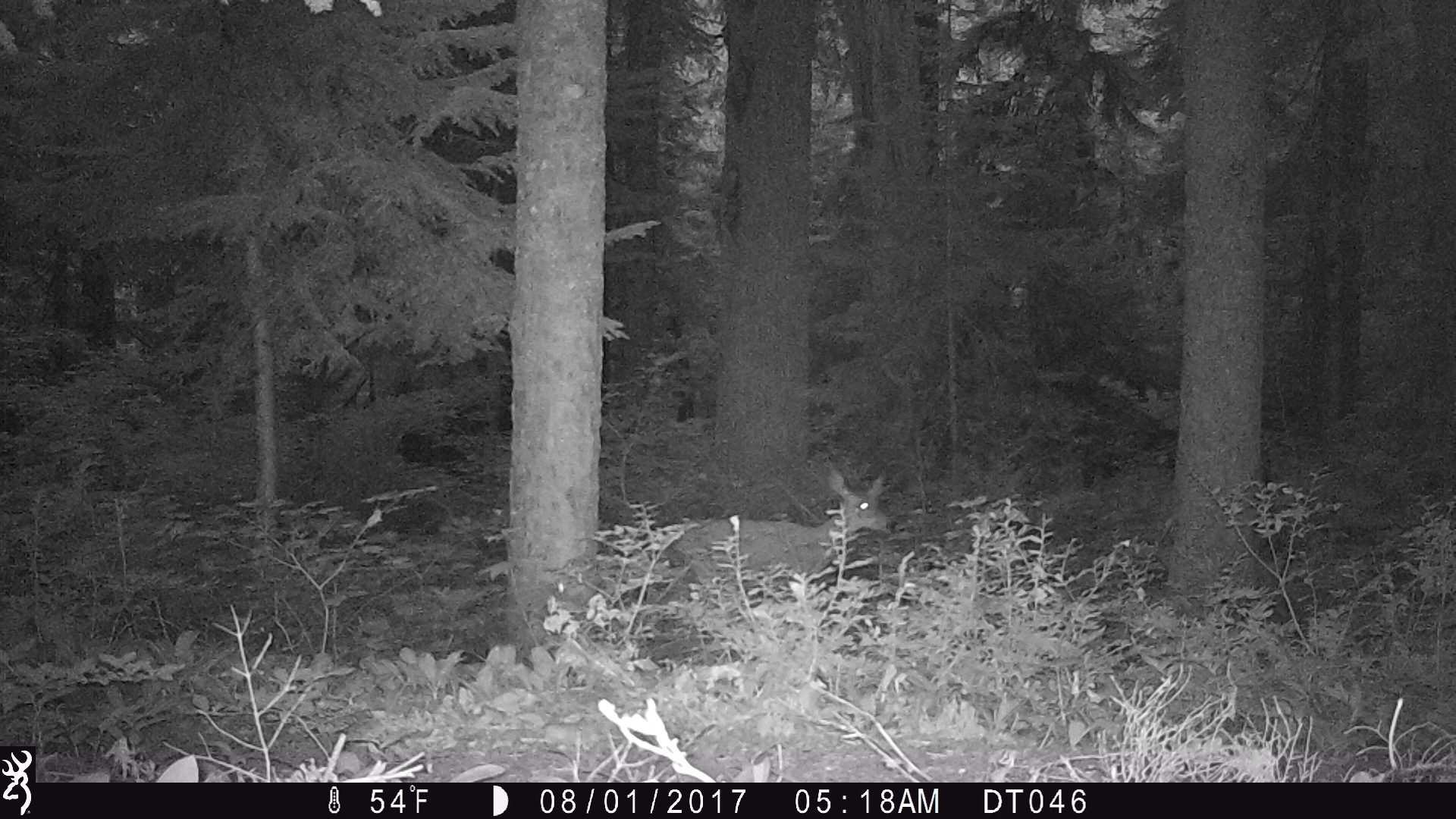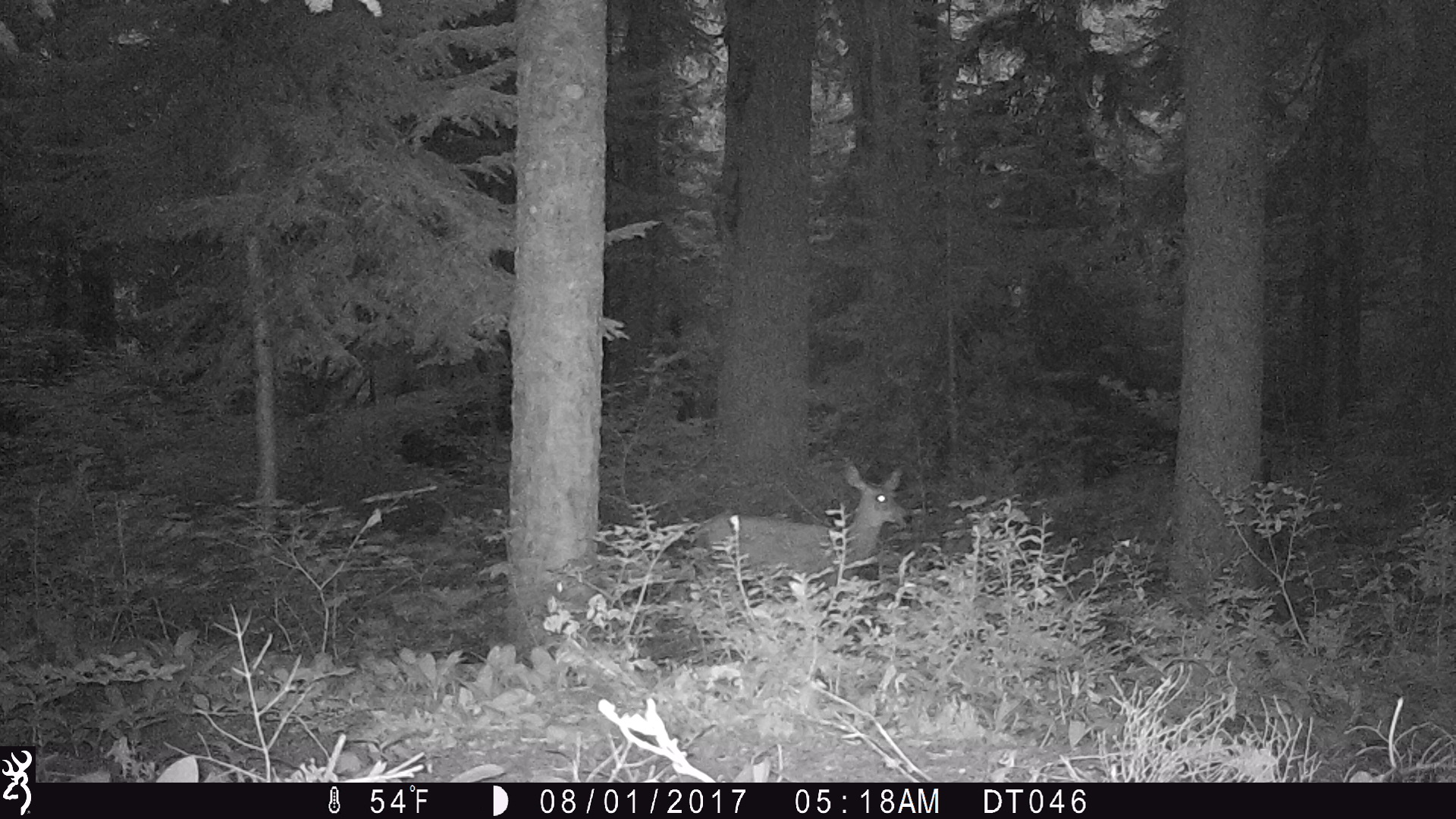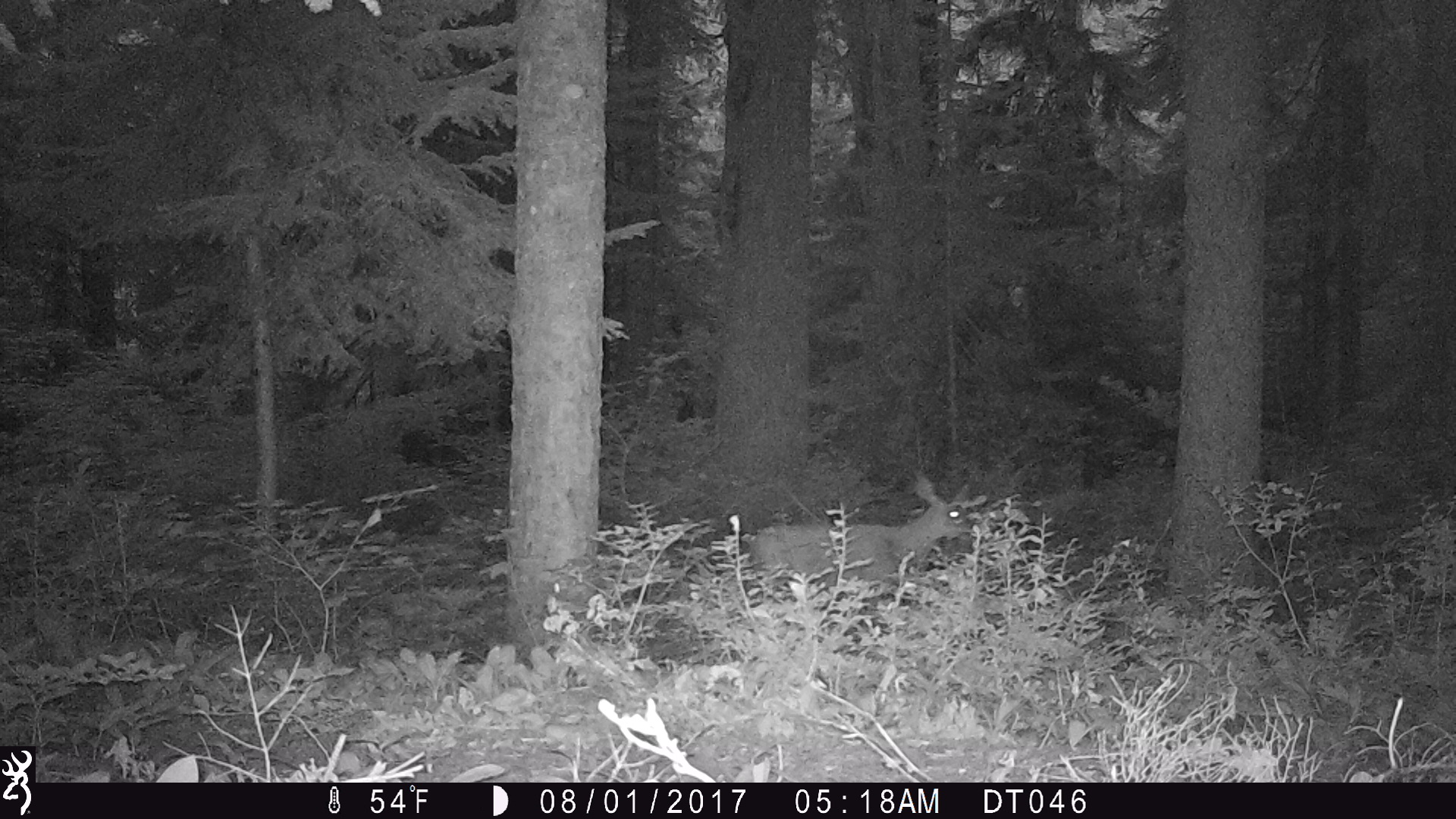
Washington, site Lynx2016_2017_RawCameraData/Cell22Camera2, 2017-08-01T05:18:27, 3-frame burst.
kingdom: Animalia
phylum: Chordata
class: Mammalia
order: Artiodactyla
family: Cervidae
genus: Odocoileus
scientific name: Odocoileus hemionus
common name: mule deer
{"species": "Odocoileus hemionus (mule deer)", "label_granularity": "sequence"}